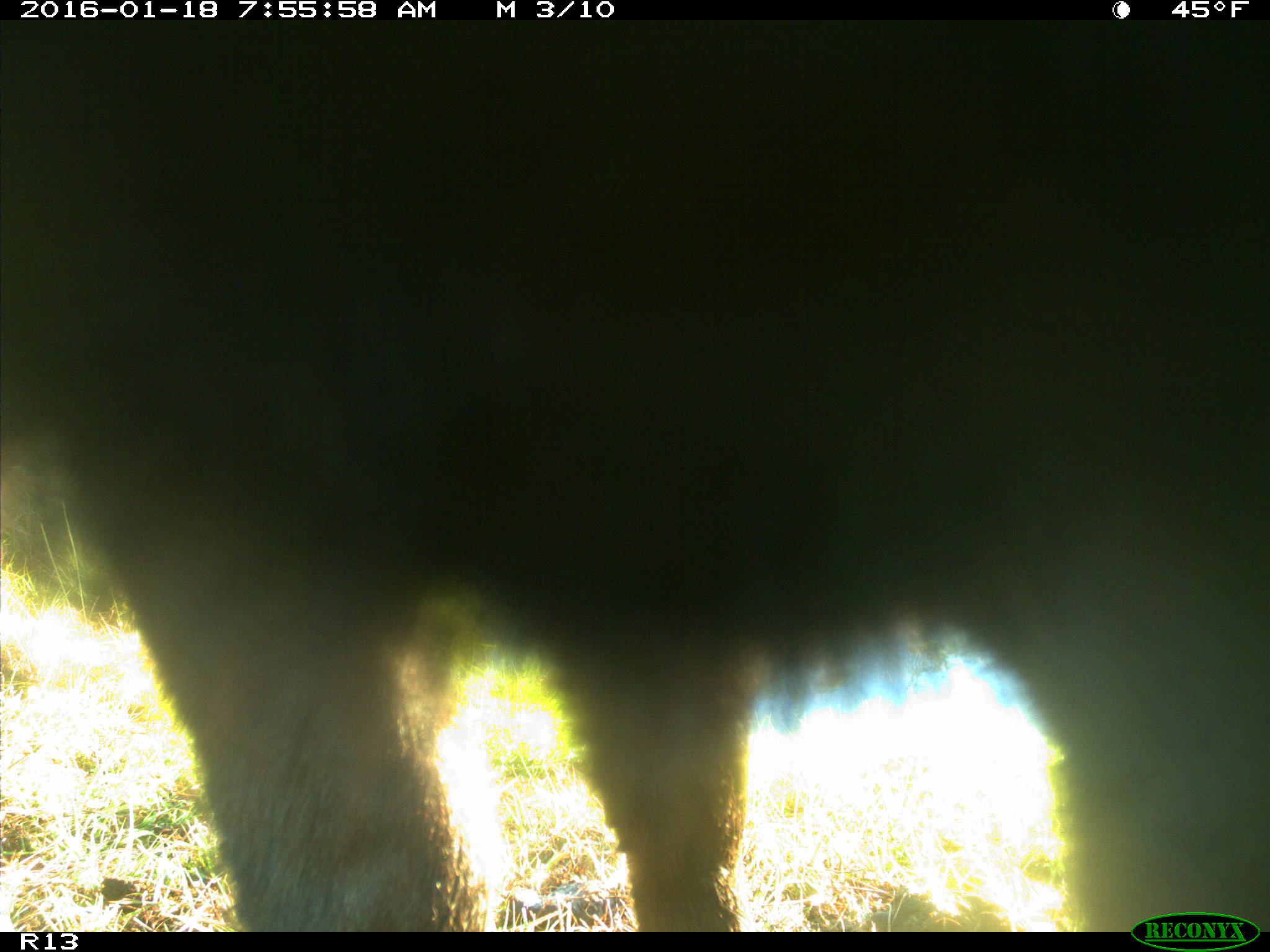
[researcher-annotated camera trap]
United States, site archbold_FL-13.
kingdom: Animalia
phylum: Chordata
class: Mammalia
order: Artiodactyla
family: Bovidae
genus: Bos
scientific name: Bos taurus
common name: domestic cow